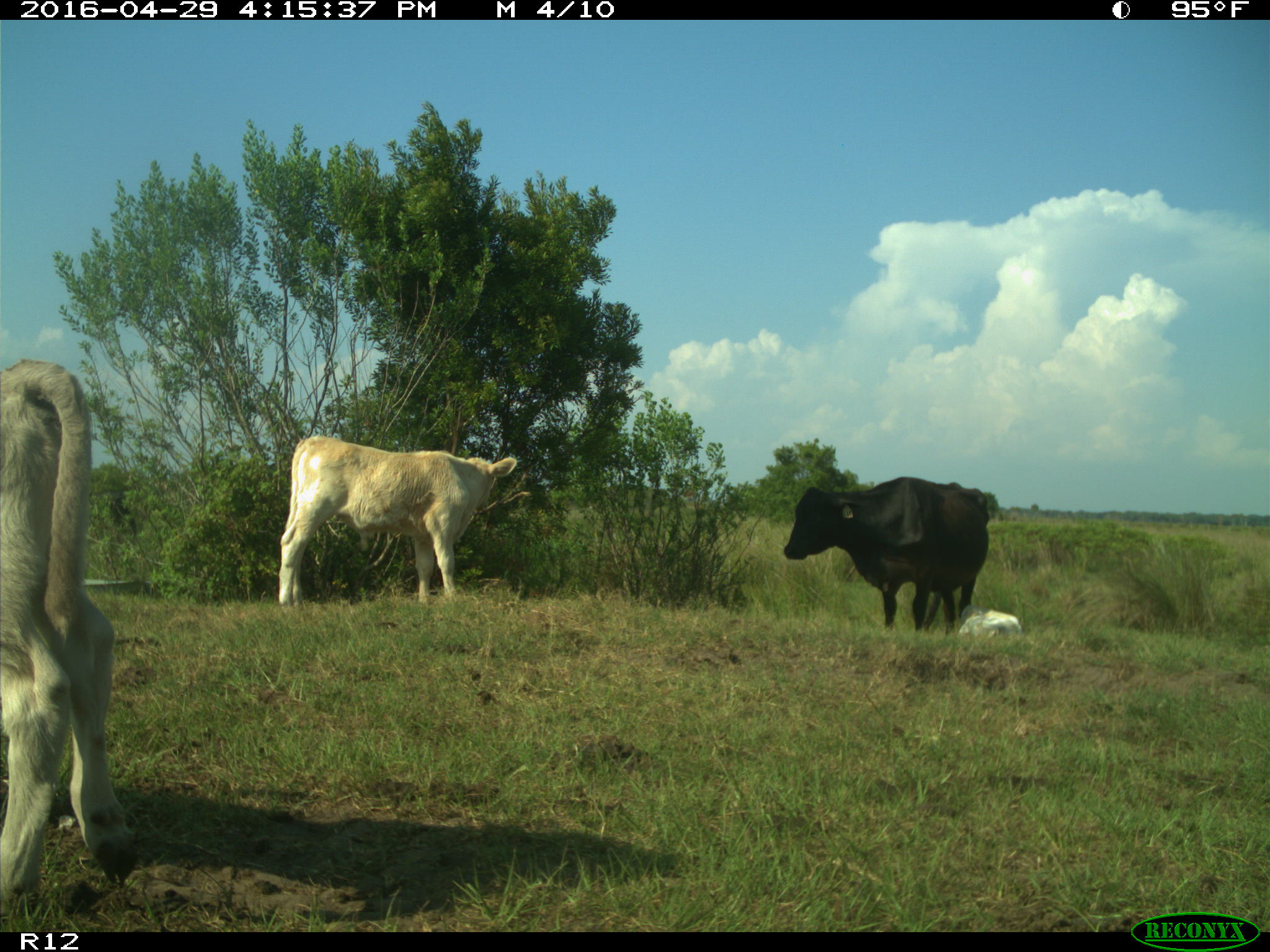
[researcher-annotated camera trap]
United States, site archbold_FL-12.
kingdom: Animalia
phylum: Chordata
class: Mammalia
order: Artiodactyla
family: Bovidae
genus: Bos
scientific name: Bos taurus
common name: domestic cow